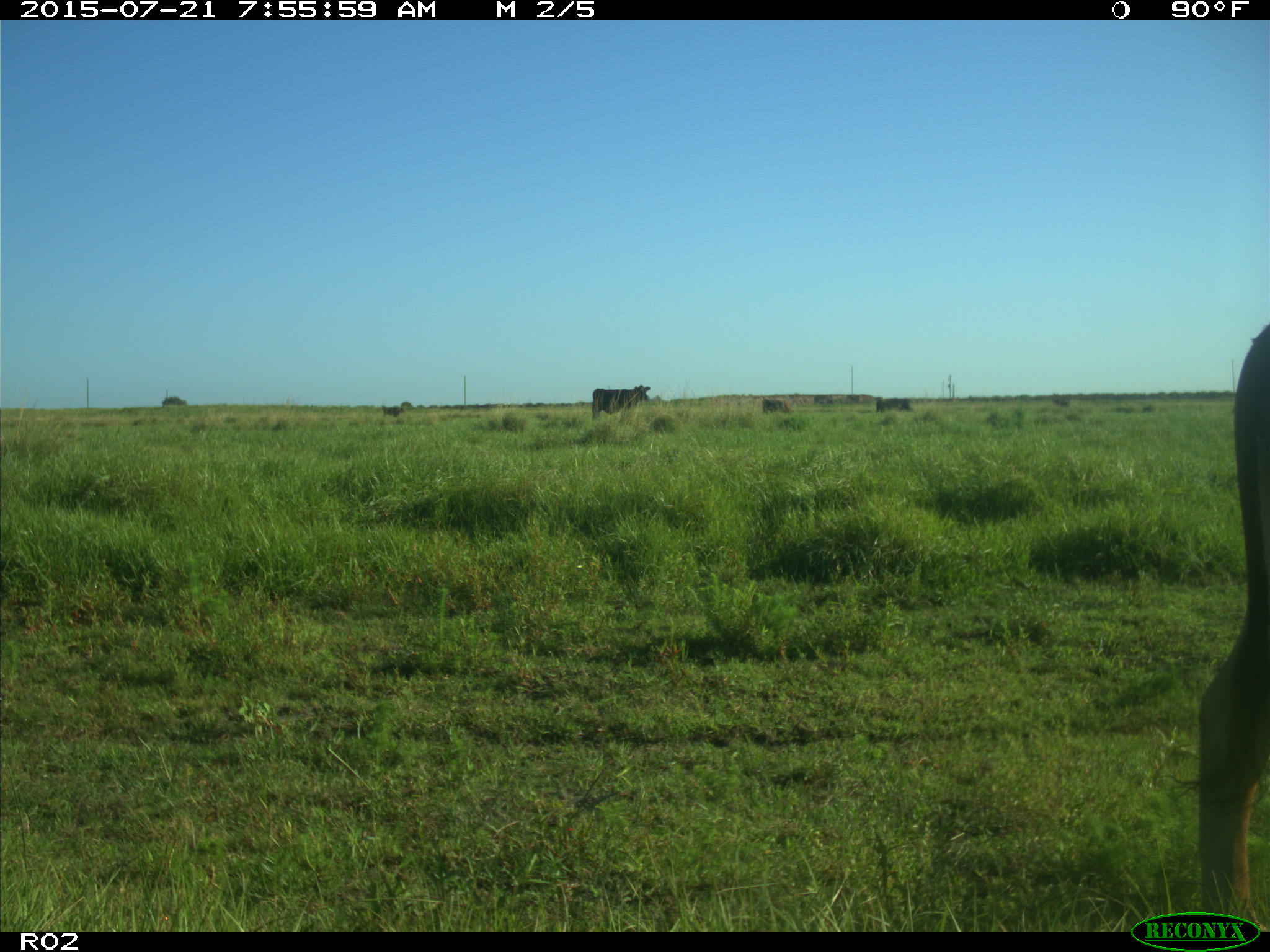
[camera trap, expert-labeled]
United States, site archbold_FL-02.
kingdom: Animalia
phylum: Chordata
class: Mammalia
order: Artiodactyla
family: Bovidae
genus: Bos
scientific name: Bos taurus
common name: domestic cow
Bos taurus (domestic cow).